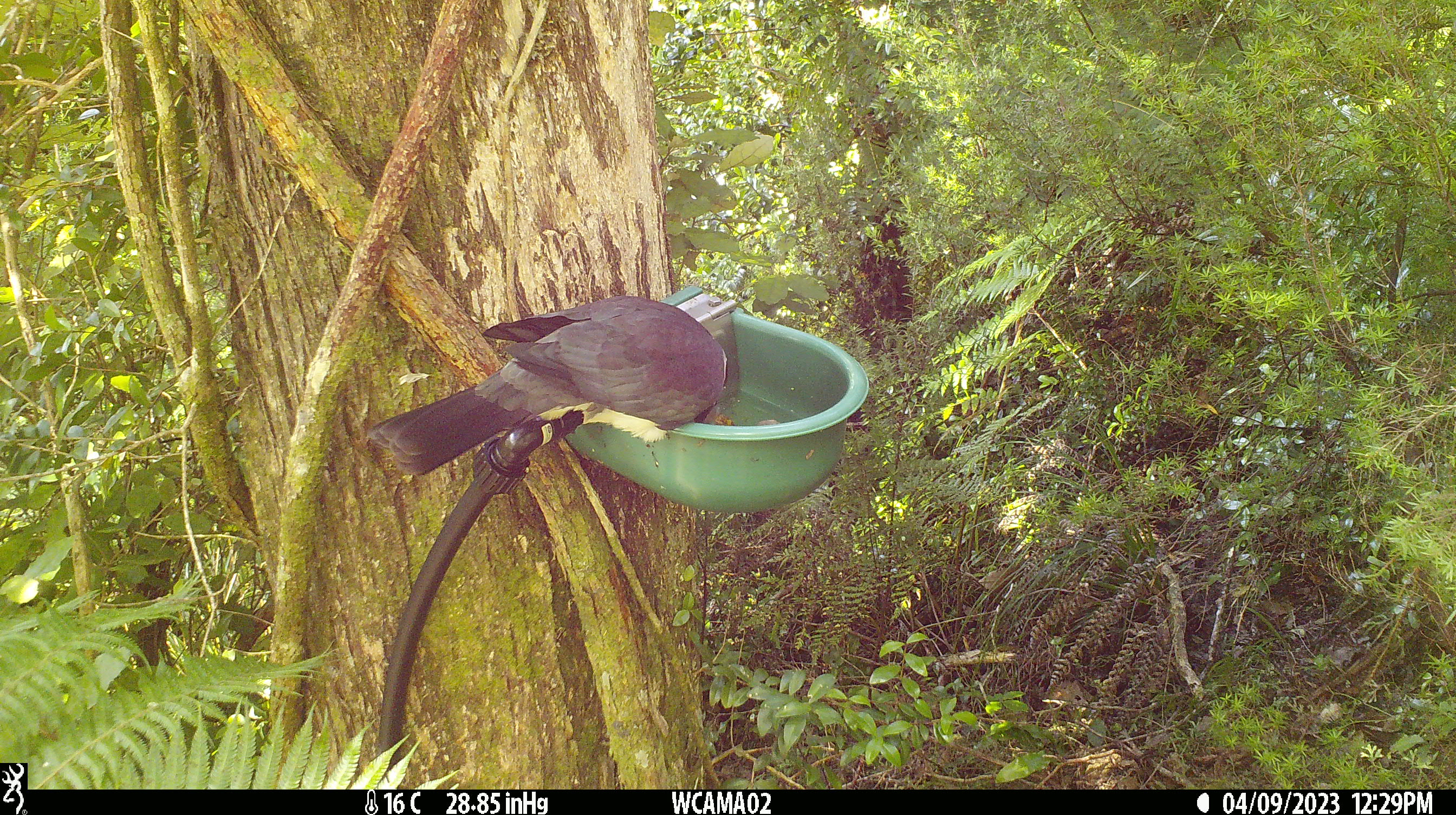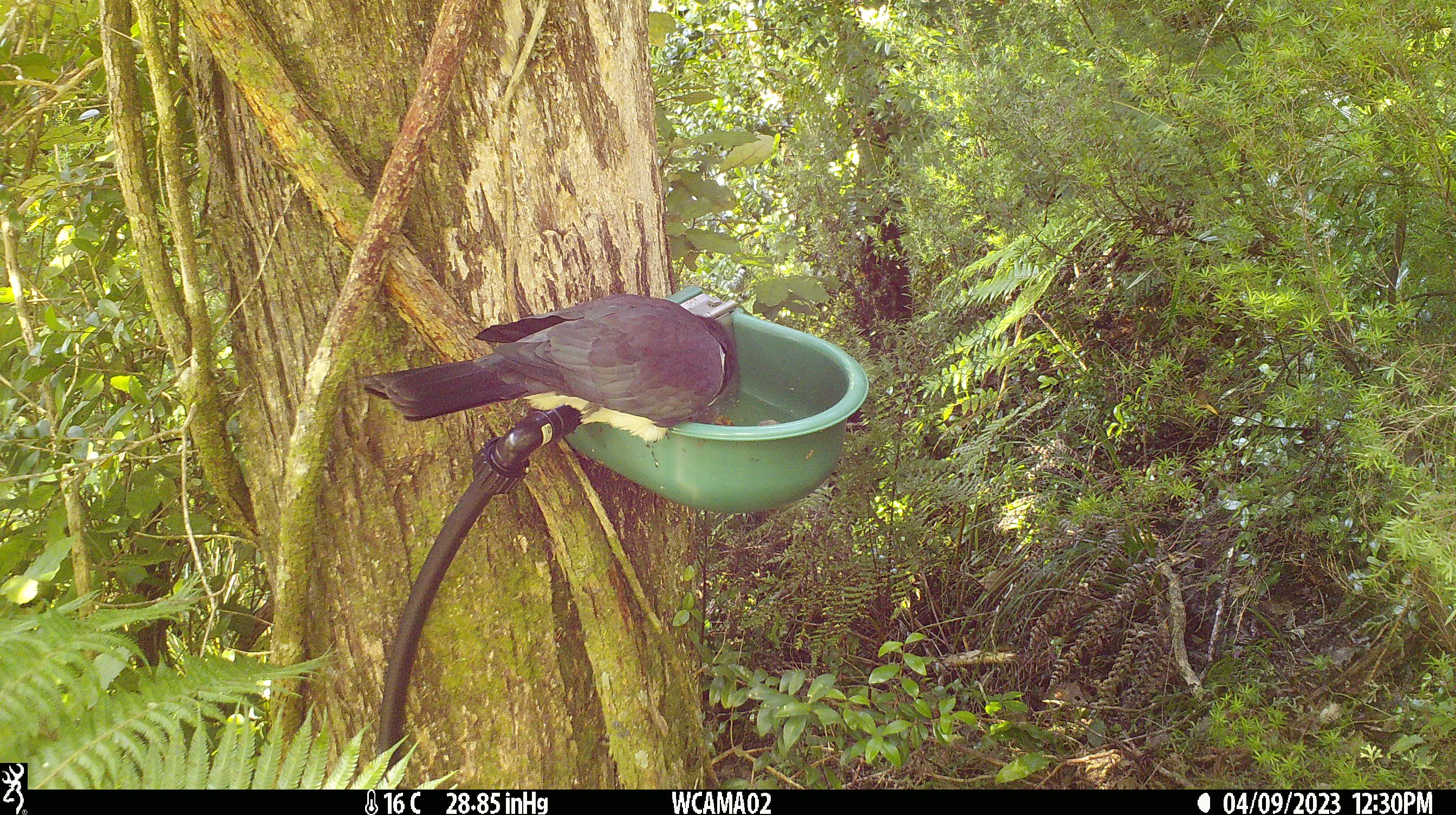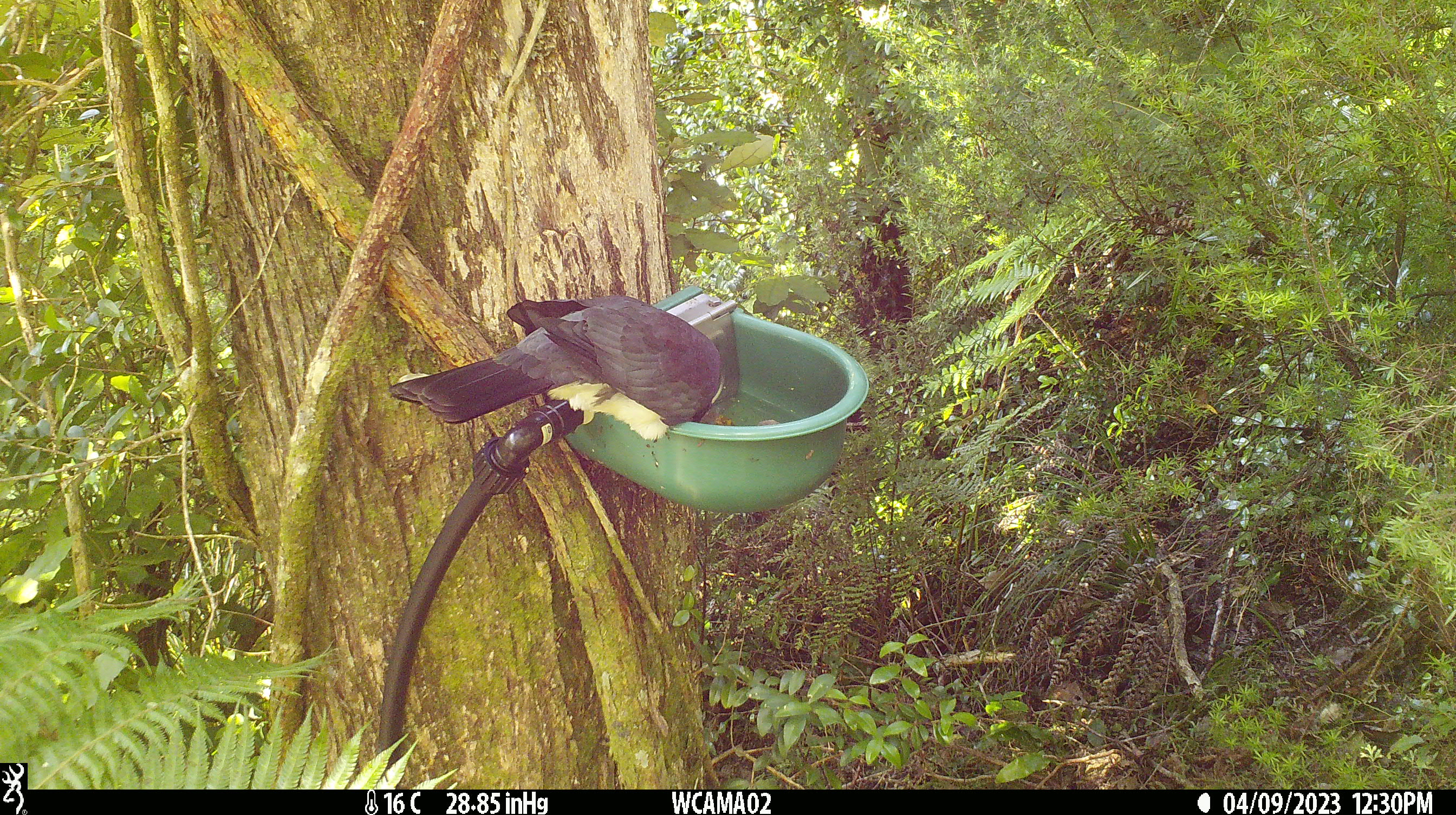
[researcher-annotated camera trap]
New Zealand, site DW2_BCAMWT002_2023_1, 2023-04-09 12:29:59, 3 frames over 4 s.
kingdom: Animalia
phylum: Chordata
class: Aves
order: Columbiformes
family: Columbidae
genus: Hemiphaga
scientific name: Hemiphaga novaeseelandiae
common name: new zealand pigeon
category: kereru